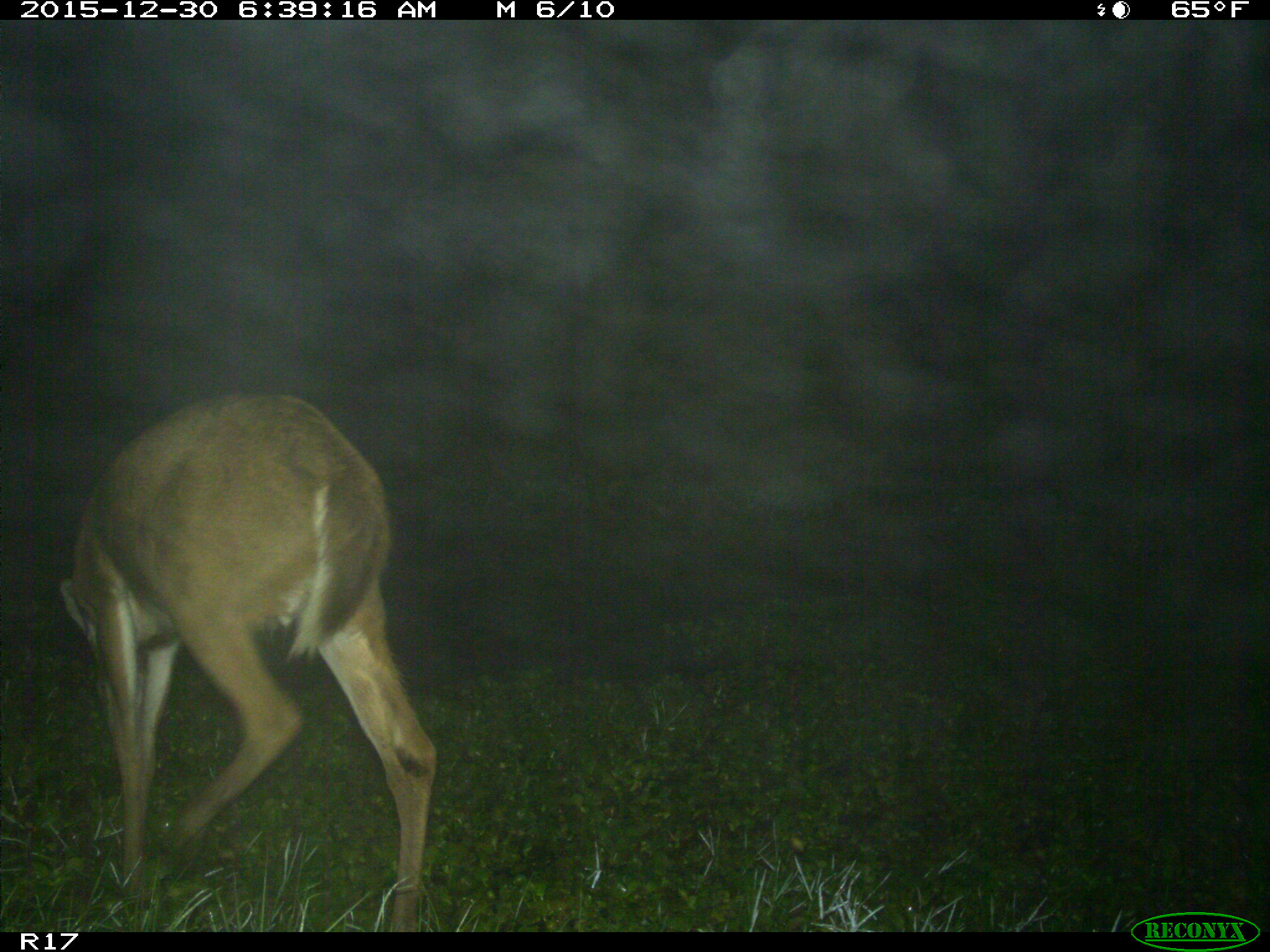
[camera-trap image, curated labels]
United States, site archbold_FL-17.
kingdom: Animalia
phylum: Chordata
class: Mammalia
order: Artiodactyla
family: Cervidae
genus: Odocoileus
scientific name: Odocoileus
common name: deer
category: unidentified deer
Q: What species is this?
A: Unidentified deer (deer) (Odocoileus).